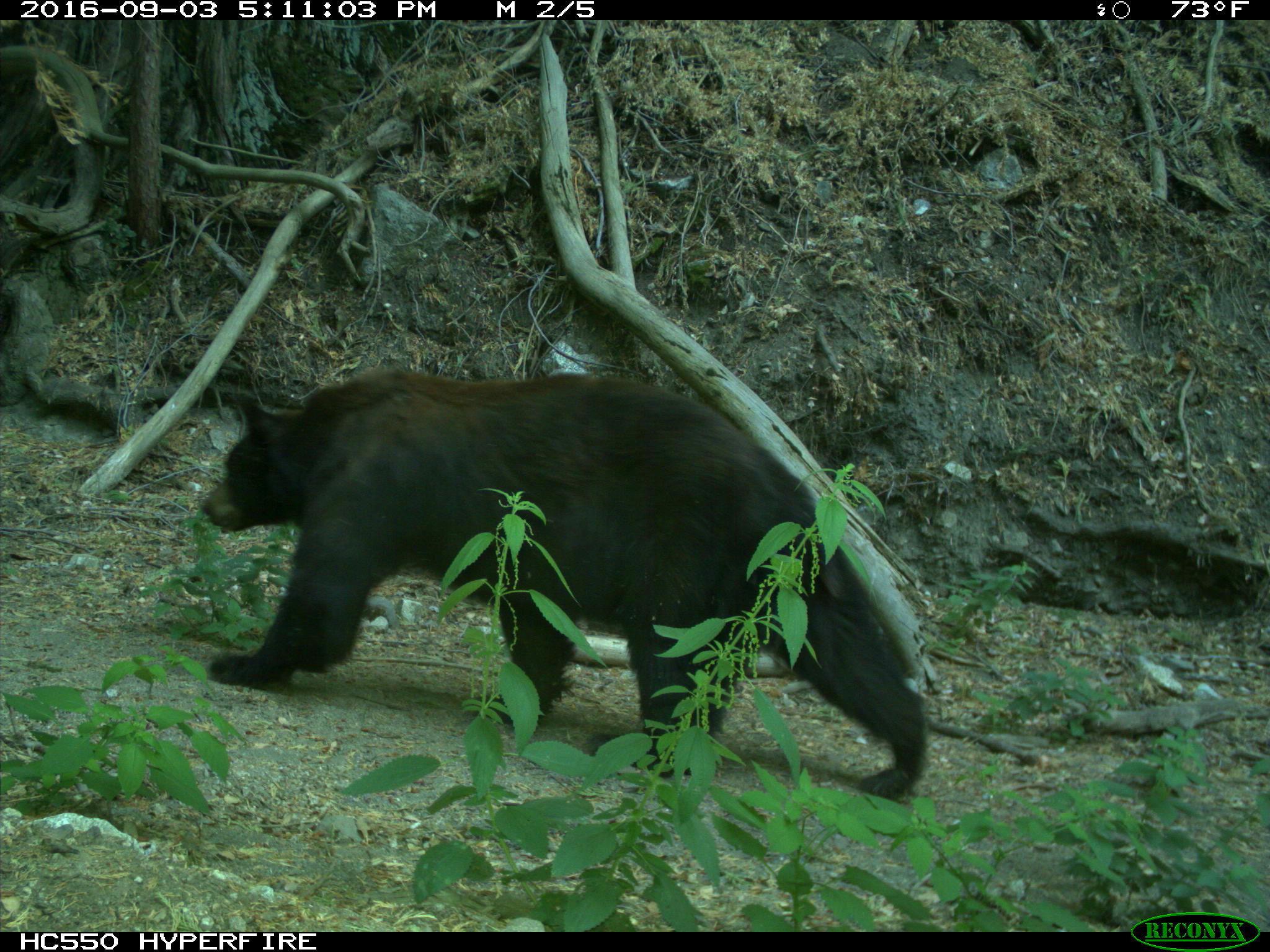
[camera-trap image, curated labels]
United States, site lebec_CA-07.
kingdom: Animalia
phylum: Chordata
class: Mammalia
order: Carnivora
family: Ursidae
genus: Ursus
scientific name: Ursus americanus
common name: american black bear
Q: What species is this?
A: Ursus americanus (american black bear).